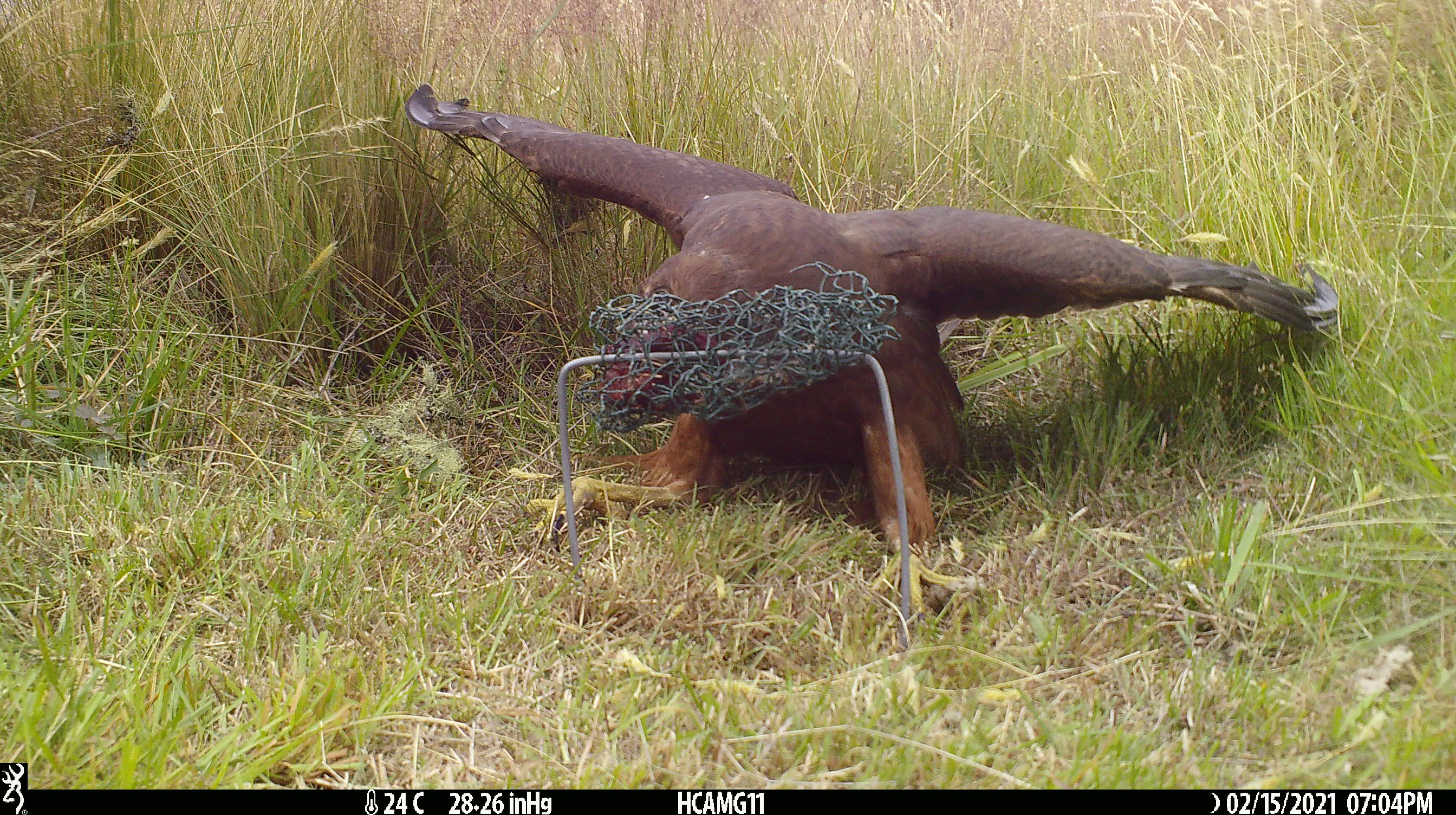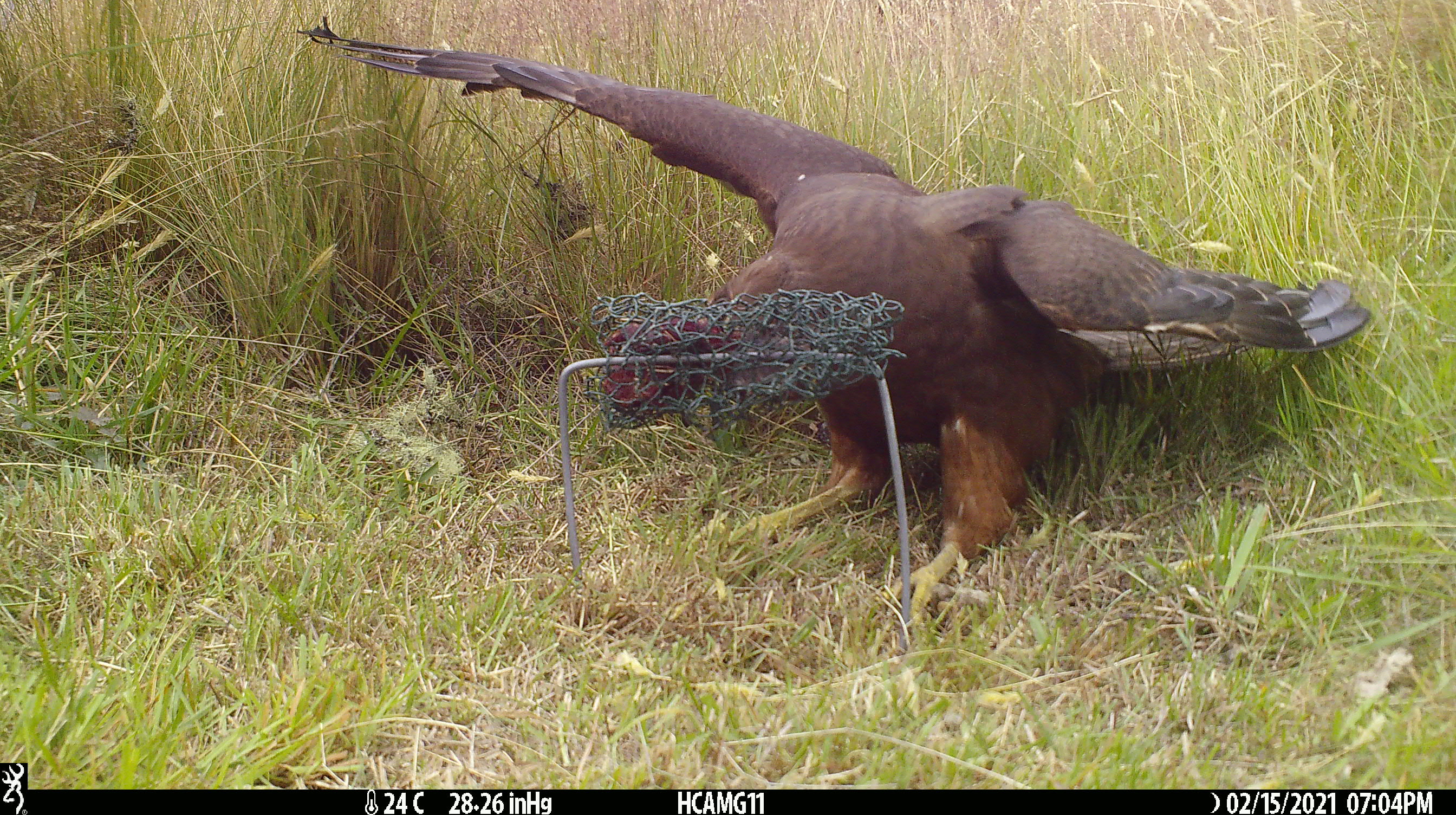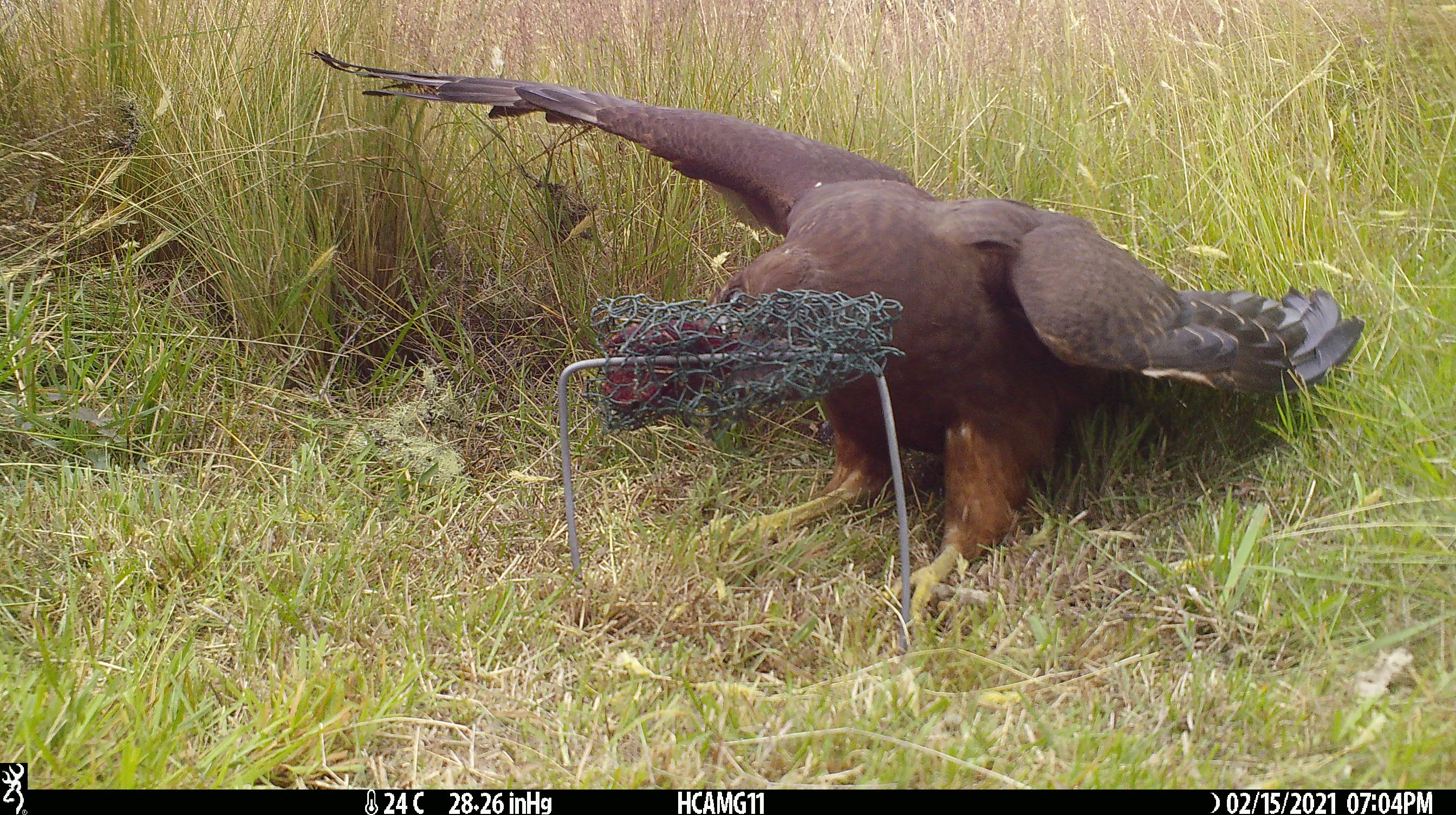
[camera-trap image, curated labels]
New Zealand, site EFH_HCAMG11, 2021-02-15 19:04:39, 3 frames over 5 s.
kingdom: Animalia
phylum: Chordata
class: Aves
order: Accipitriformes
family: Accipitridae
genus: Circus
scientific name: Circus approximans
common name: swamp harrier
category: harrier